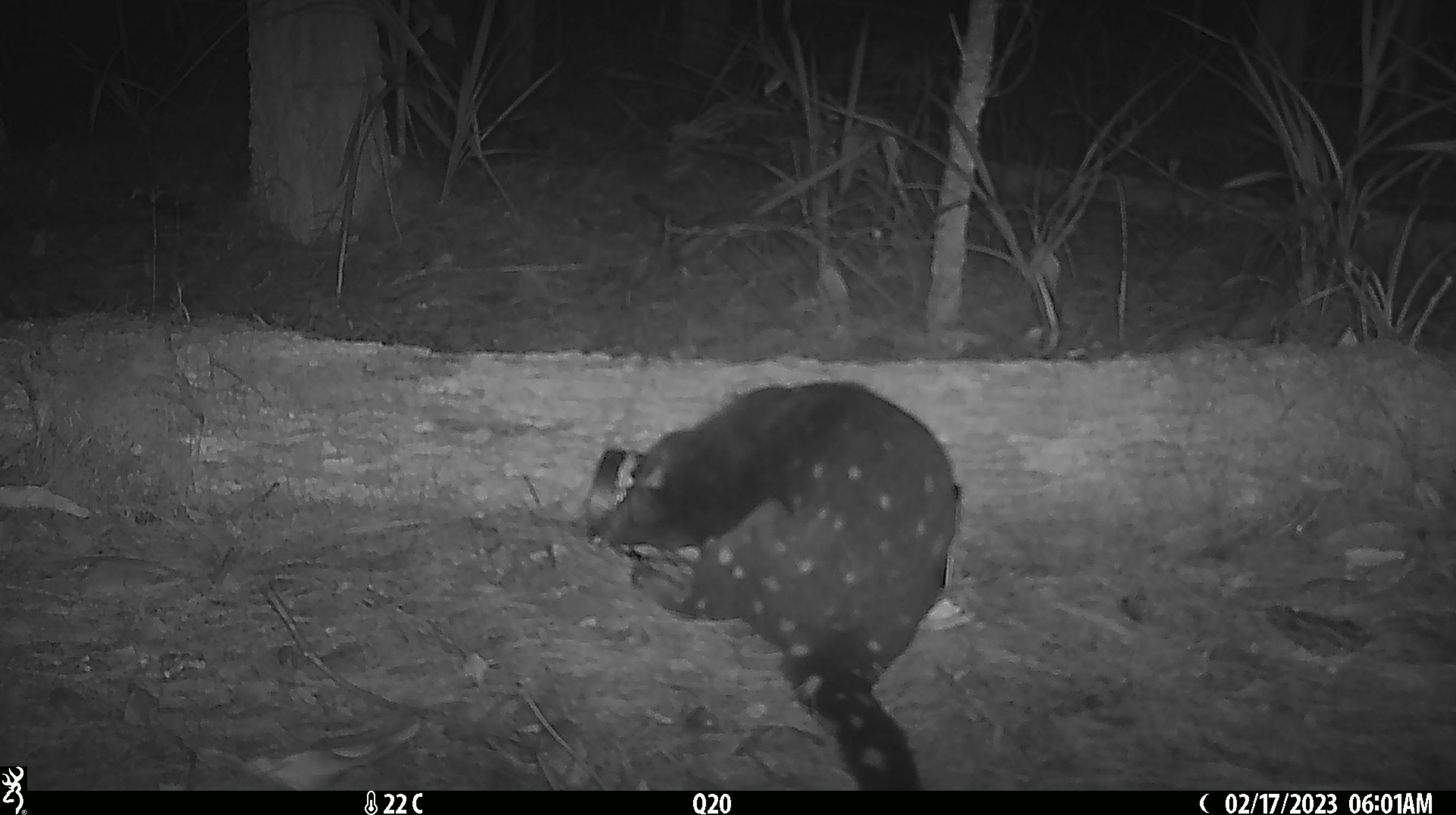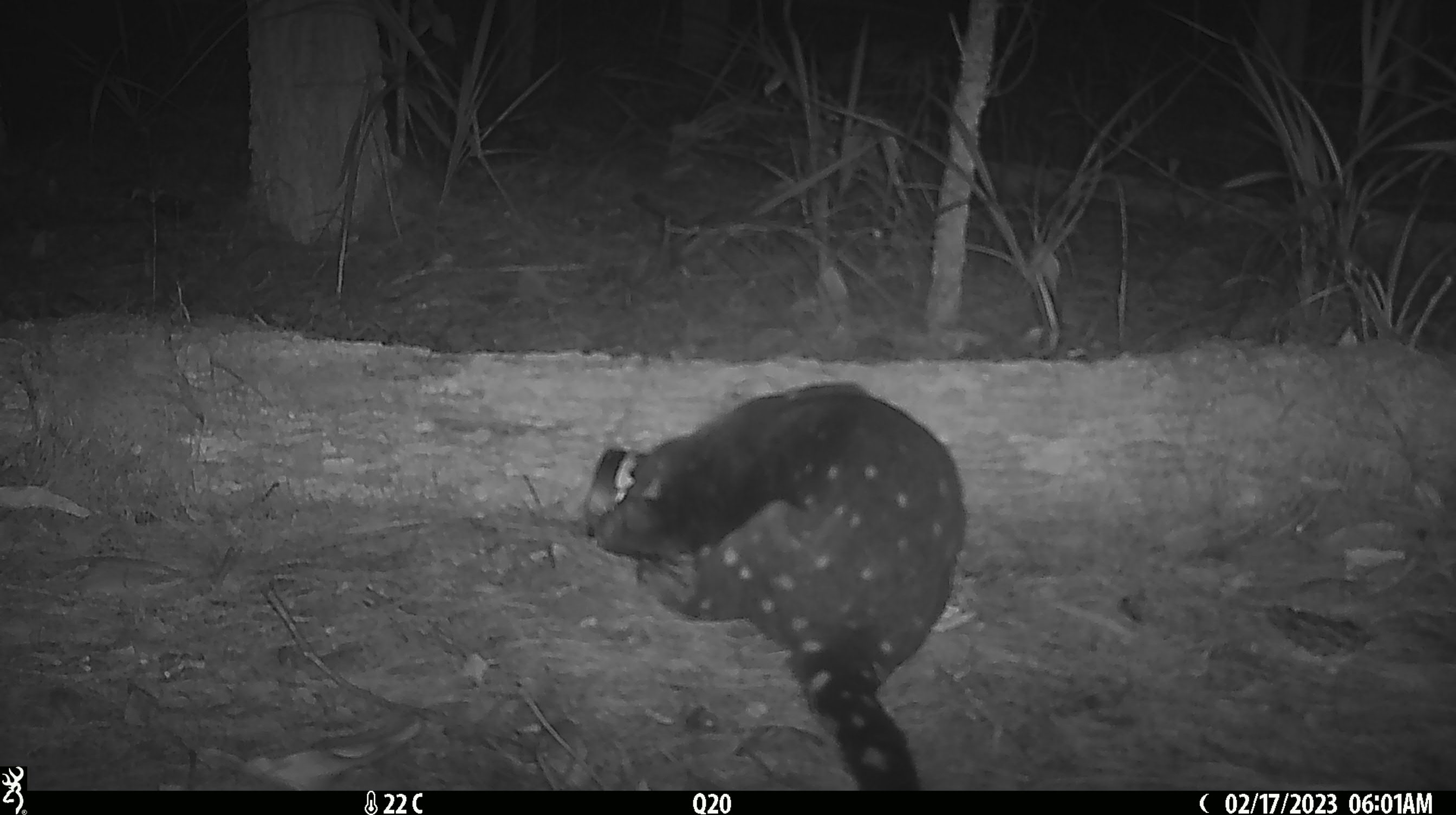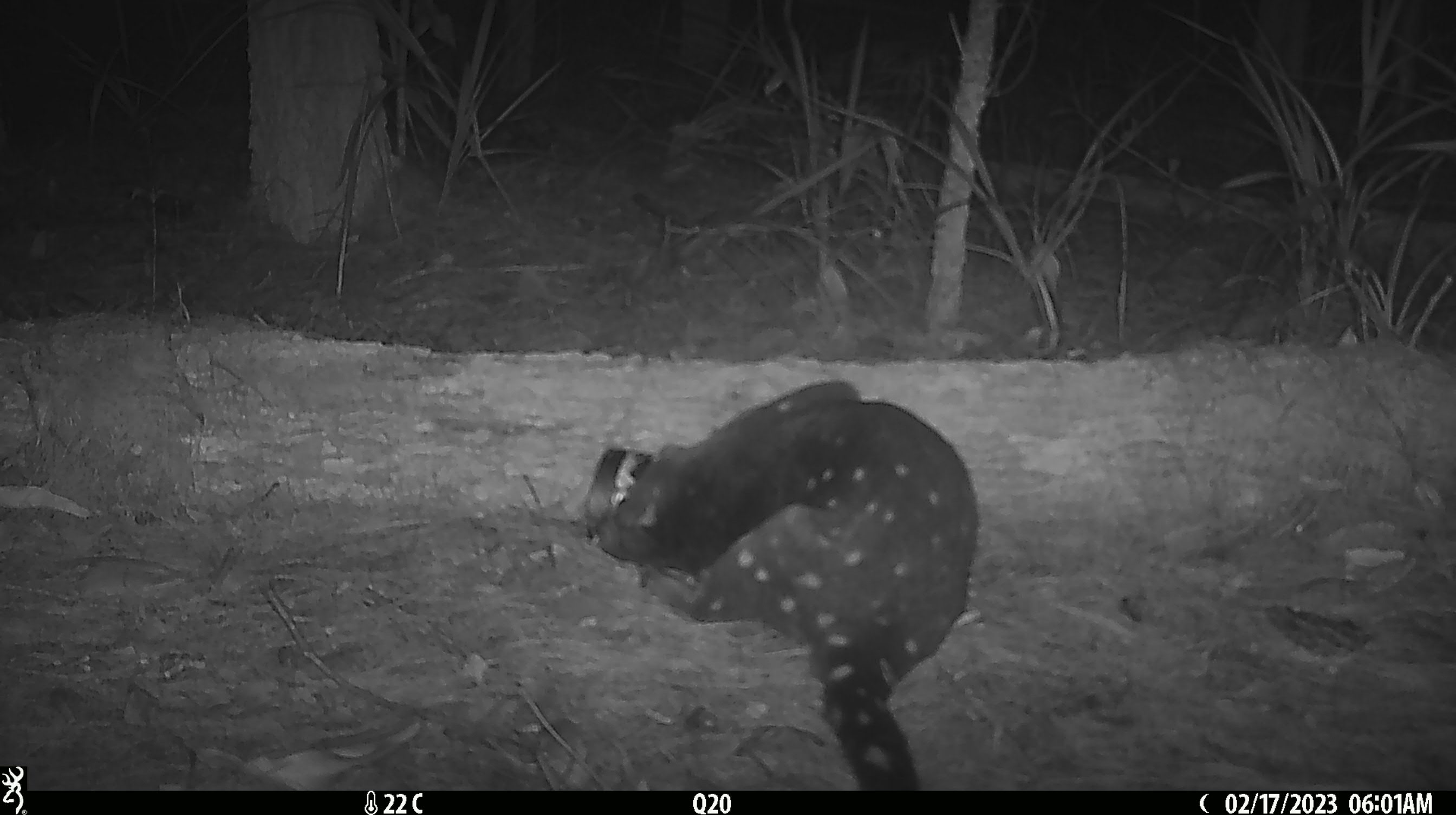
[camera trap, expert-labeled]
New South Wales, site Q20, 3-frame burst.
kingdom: Animalia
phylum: Chordata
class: Mammalia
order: Dasyuromorphia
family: Dasyuridae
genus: Dasyurus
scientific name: Dasyurus maculatus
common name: spotted-tailed quoll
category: quoll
Quoll (spotted-tailed quoll) (Dasyurus maculatus).